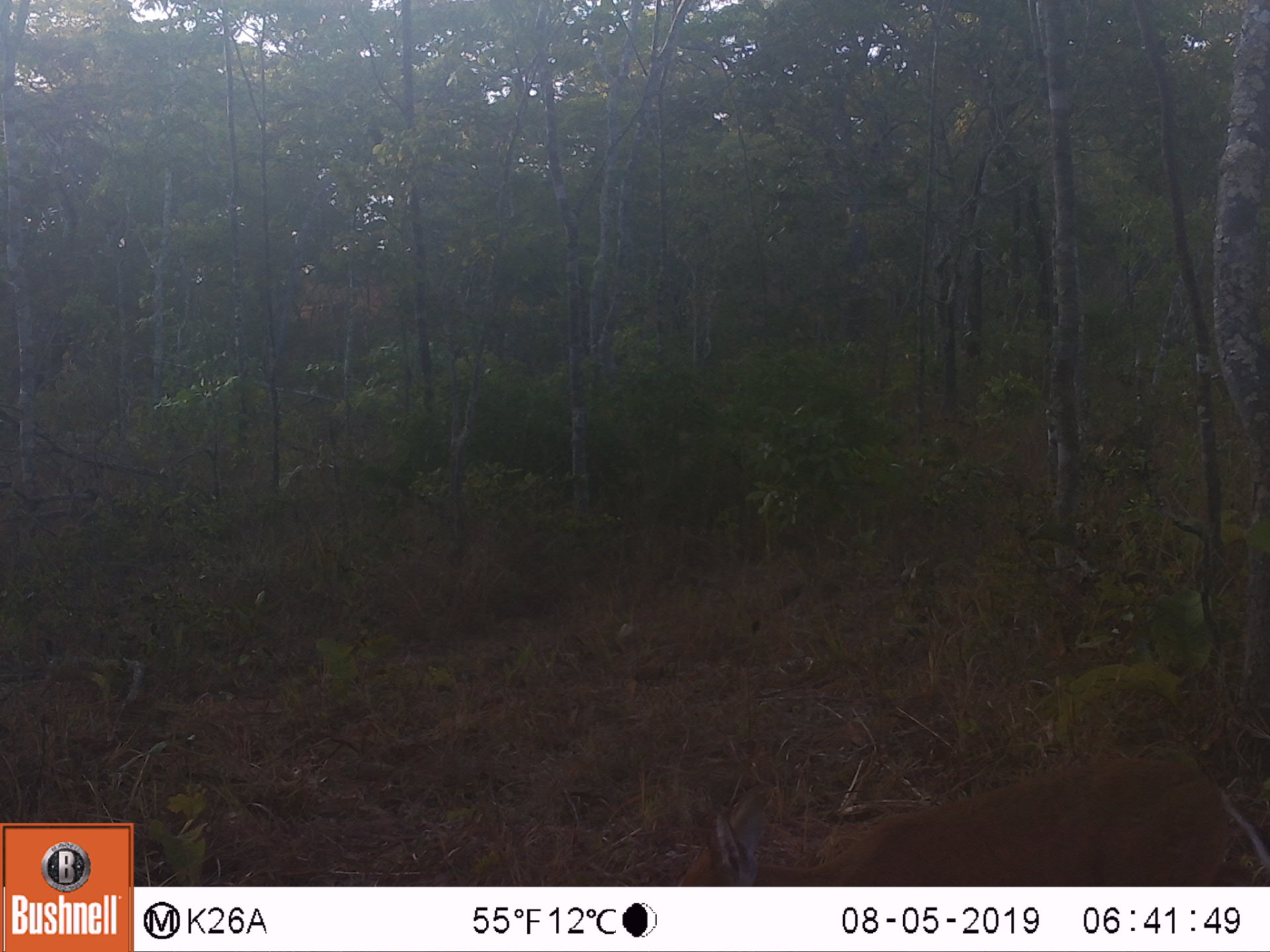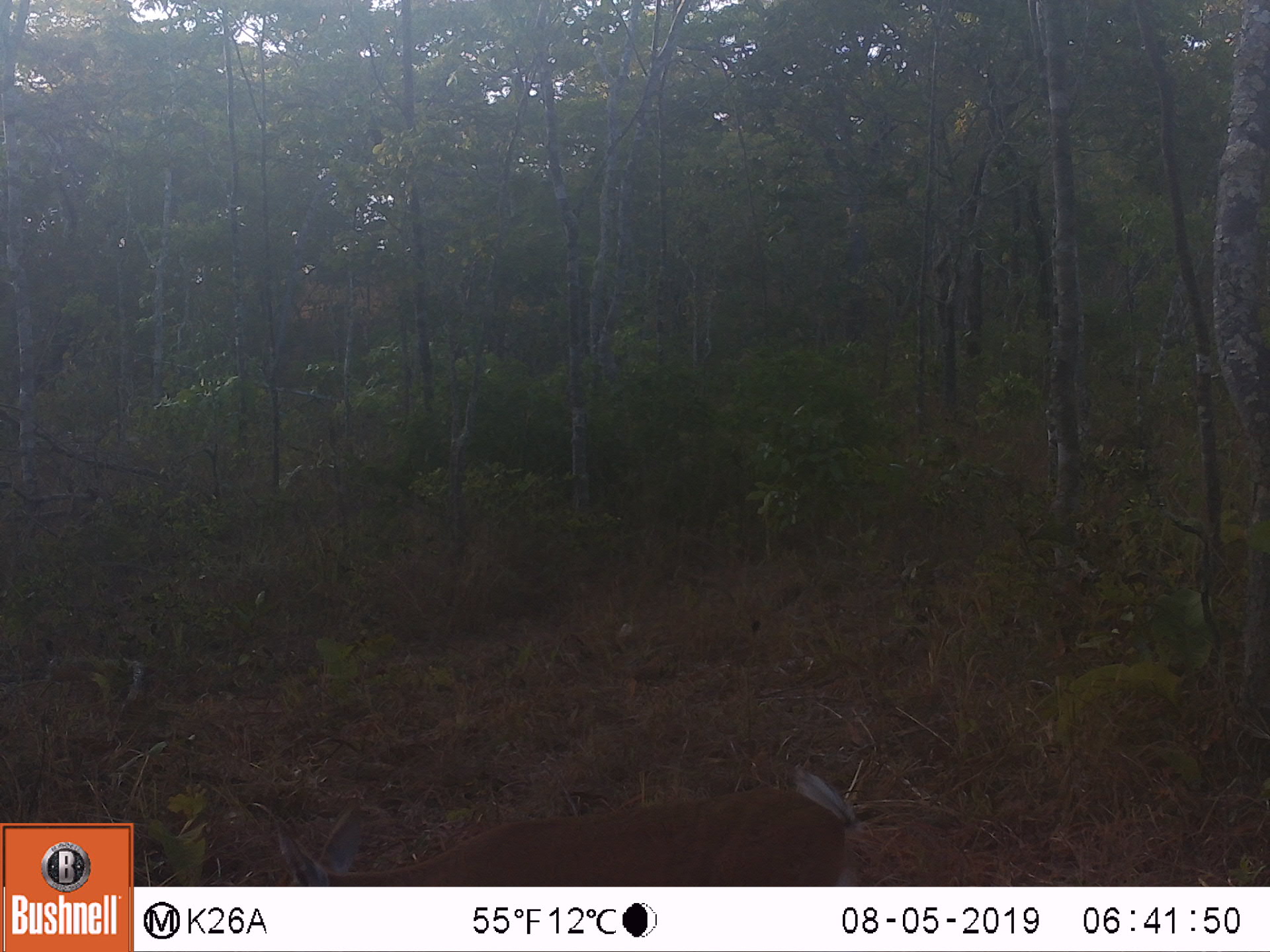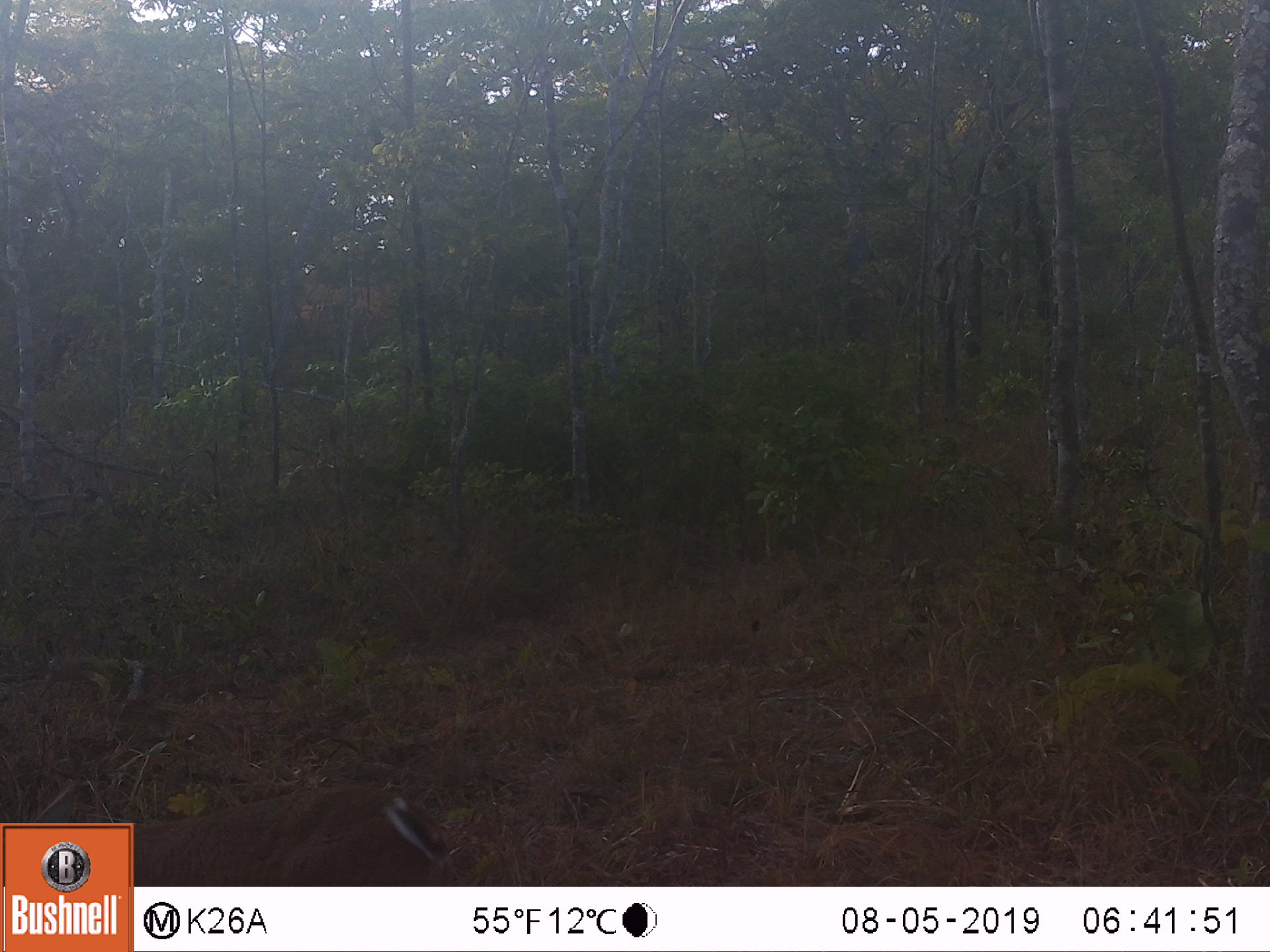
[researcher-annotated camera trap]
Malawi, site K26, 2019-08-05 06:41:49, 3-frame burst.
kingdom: Animalia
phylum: Chordata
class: Mammalia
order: Artiodactyla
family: Bovidae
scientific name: Antilopinae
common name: small antelope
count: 1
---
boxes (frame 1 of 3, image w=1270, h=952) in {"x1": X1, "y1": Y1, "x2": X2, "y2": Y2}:
small antelope: {"x1": 668, "y1": 746, "x2": 1234, "y2": 880}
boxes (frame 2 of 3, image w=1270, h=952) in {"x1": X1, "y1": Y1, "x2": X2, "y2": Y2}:
small antelope: {"x1": 269, "y1": 767, "x2": 868, "y2": 883}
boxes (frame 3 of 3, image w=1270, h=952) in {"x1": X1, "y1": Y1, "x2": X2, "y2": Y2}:
small antelope: {"x1": 136, "y1": 776, "x2": 449, "y2": 883}